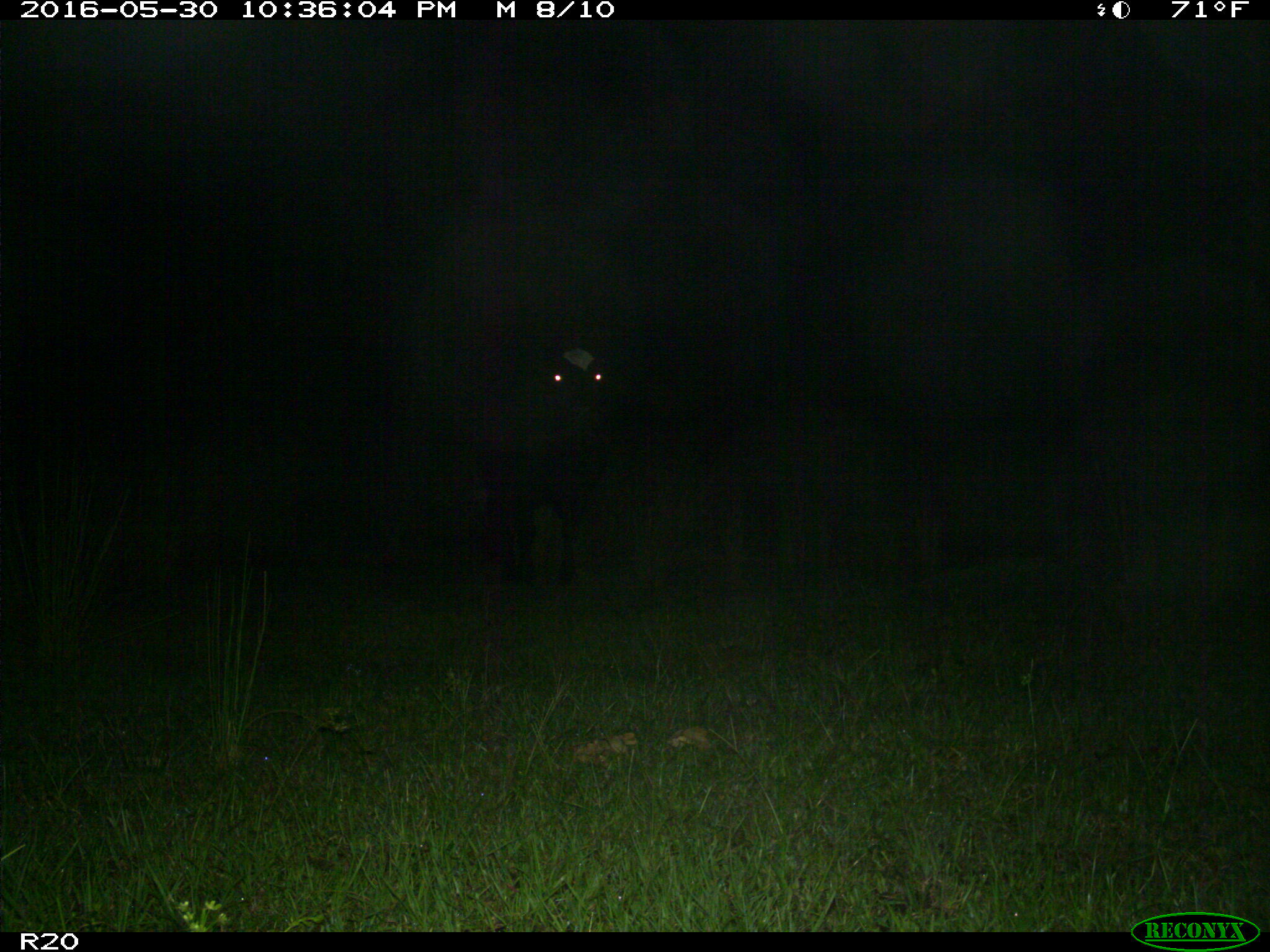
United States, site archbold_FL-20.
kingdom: Animalia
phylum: Chordata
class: Mammalia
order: Artiodactyla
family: Bovidae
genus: Bos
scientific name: Bos taurus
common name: domestic cow